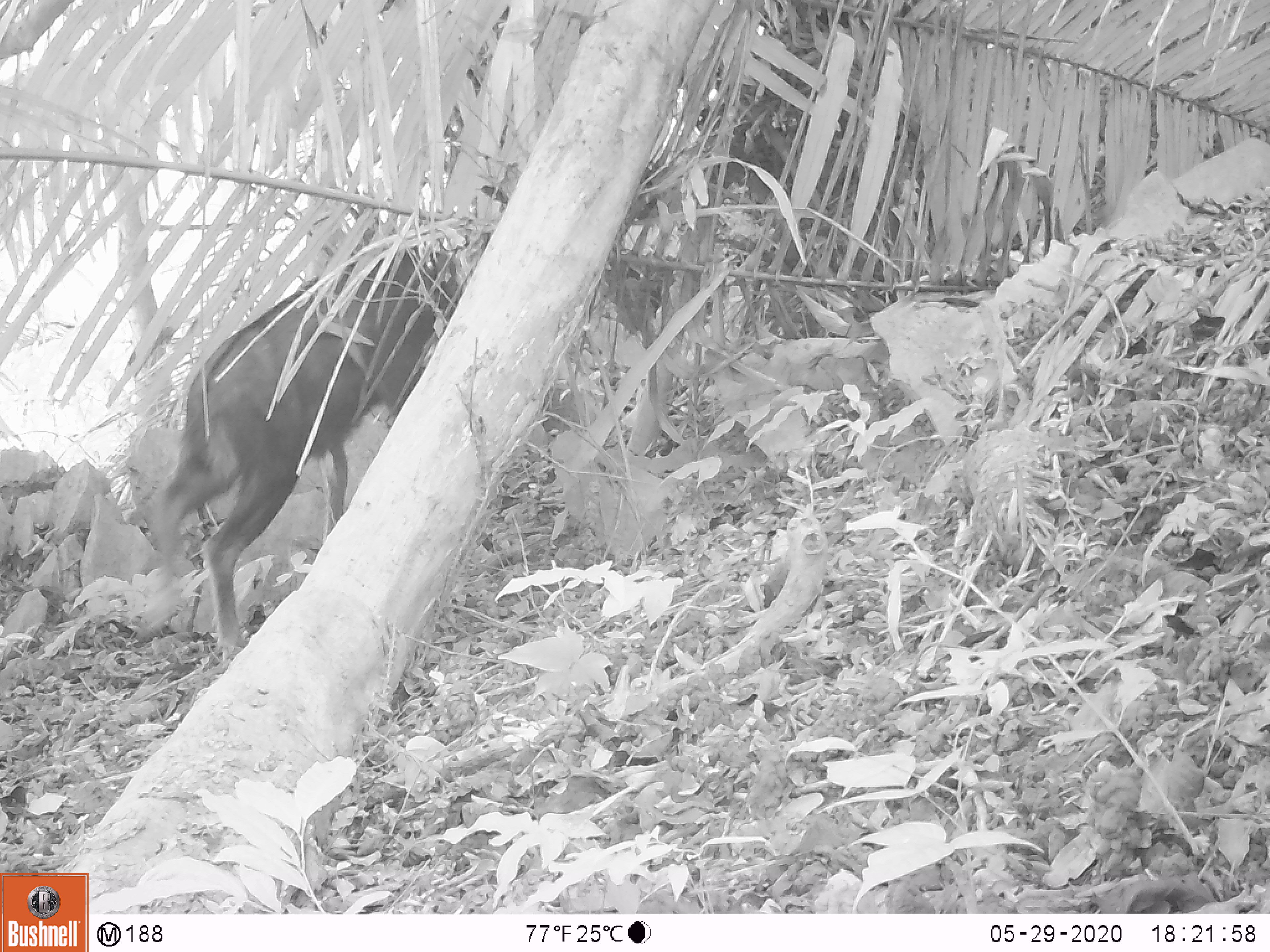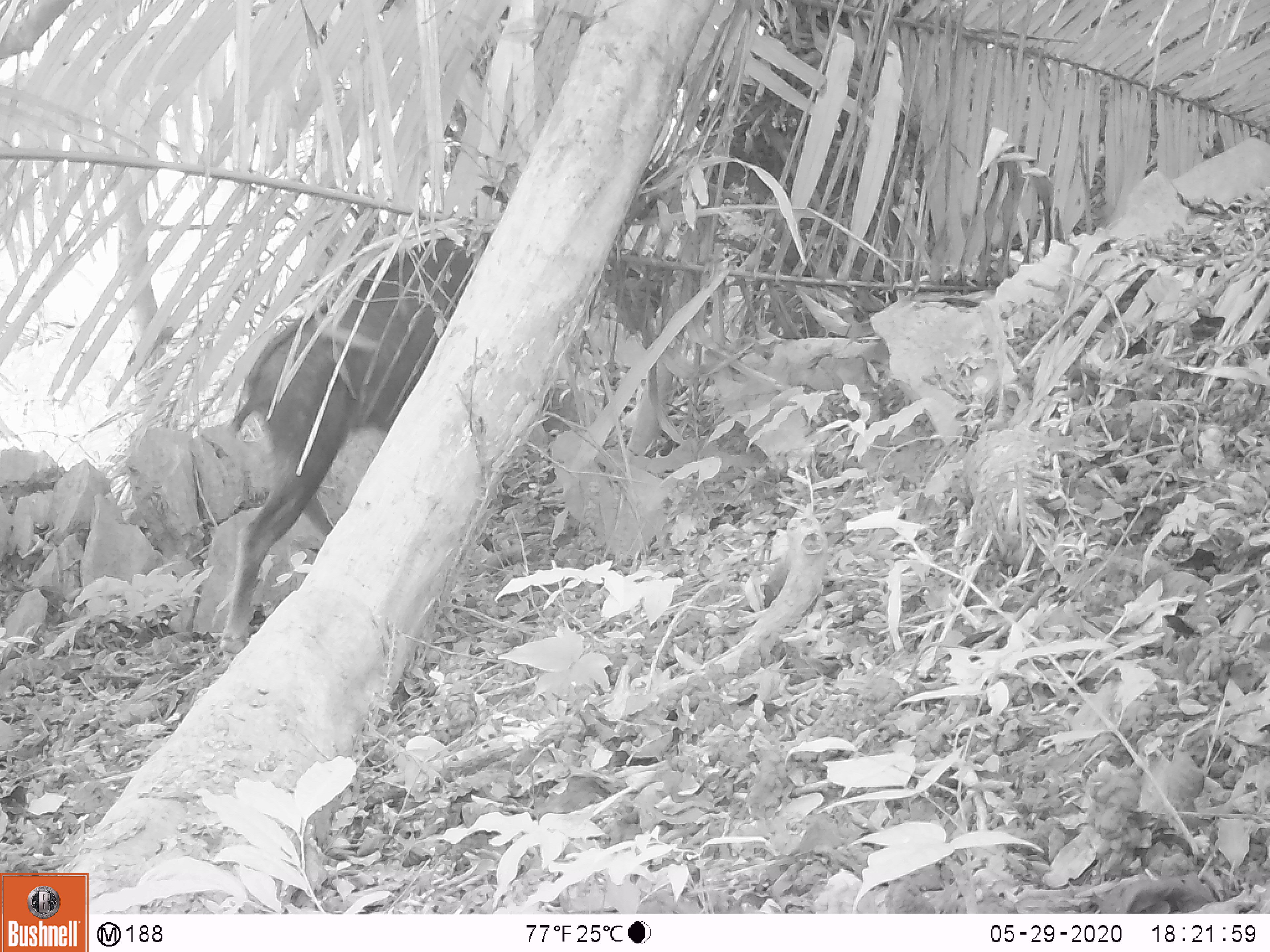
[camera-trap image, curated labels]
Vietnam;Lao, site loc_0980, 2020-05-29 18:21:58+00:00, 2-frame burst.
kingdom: Animalia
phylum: Chordata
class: Mammalia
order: Artiodactyla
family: Bovidae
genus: Capricornis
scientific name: Capricornis sumatraensis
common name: chinese serow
Chinese serow (Capricornis sumatraensis). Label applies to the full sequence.